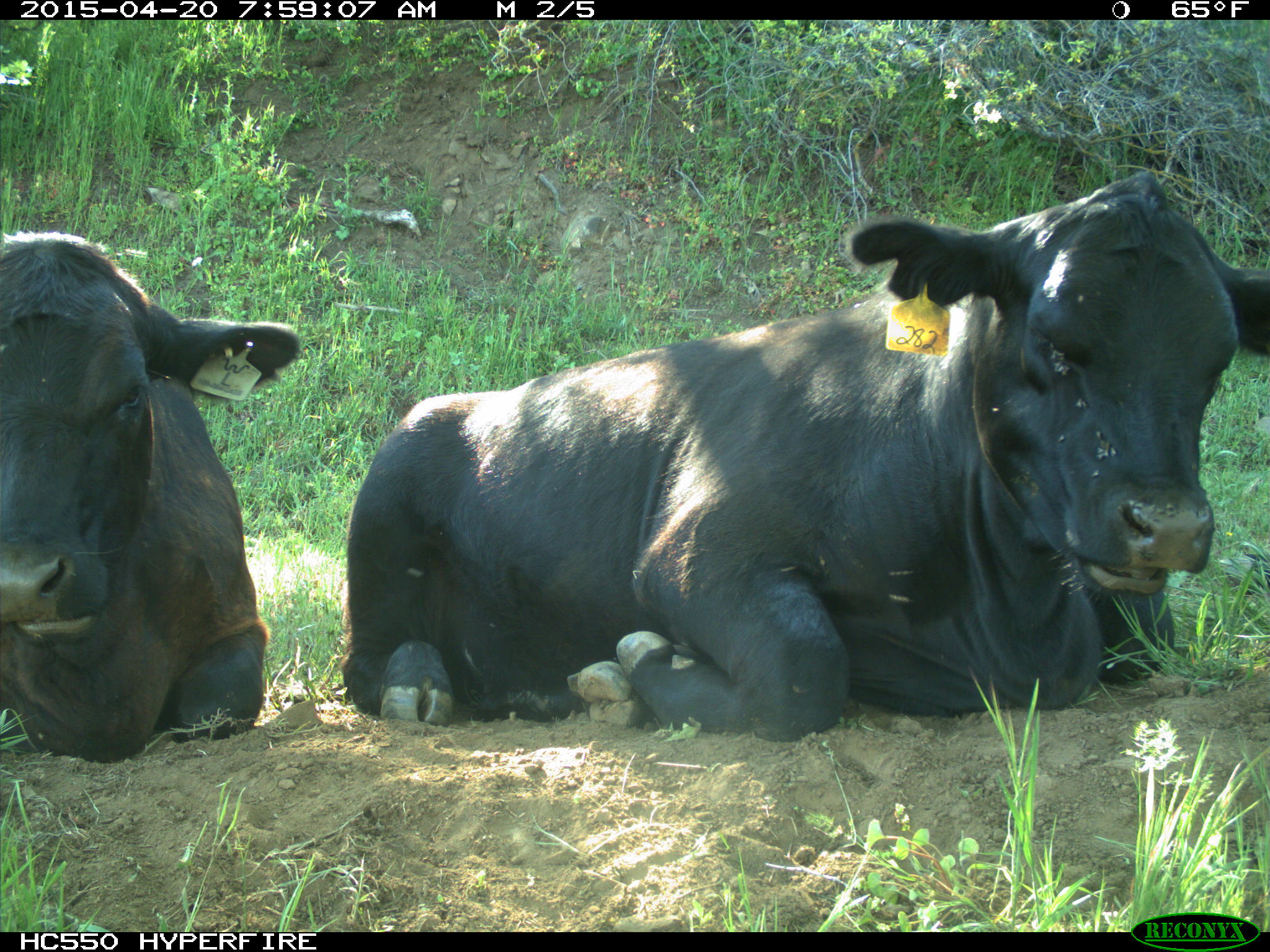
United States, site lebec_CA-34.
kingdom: Animalia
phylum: Chordata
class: Mammalia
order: Artiodactyla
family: Bovidae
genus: Bos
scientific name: Bos taurus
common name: domestic cow